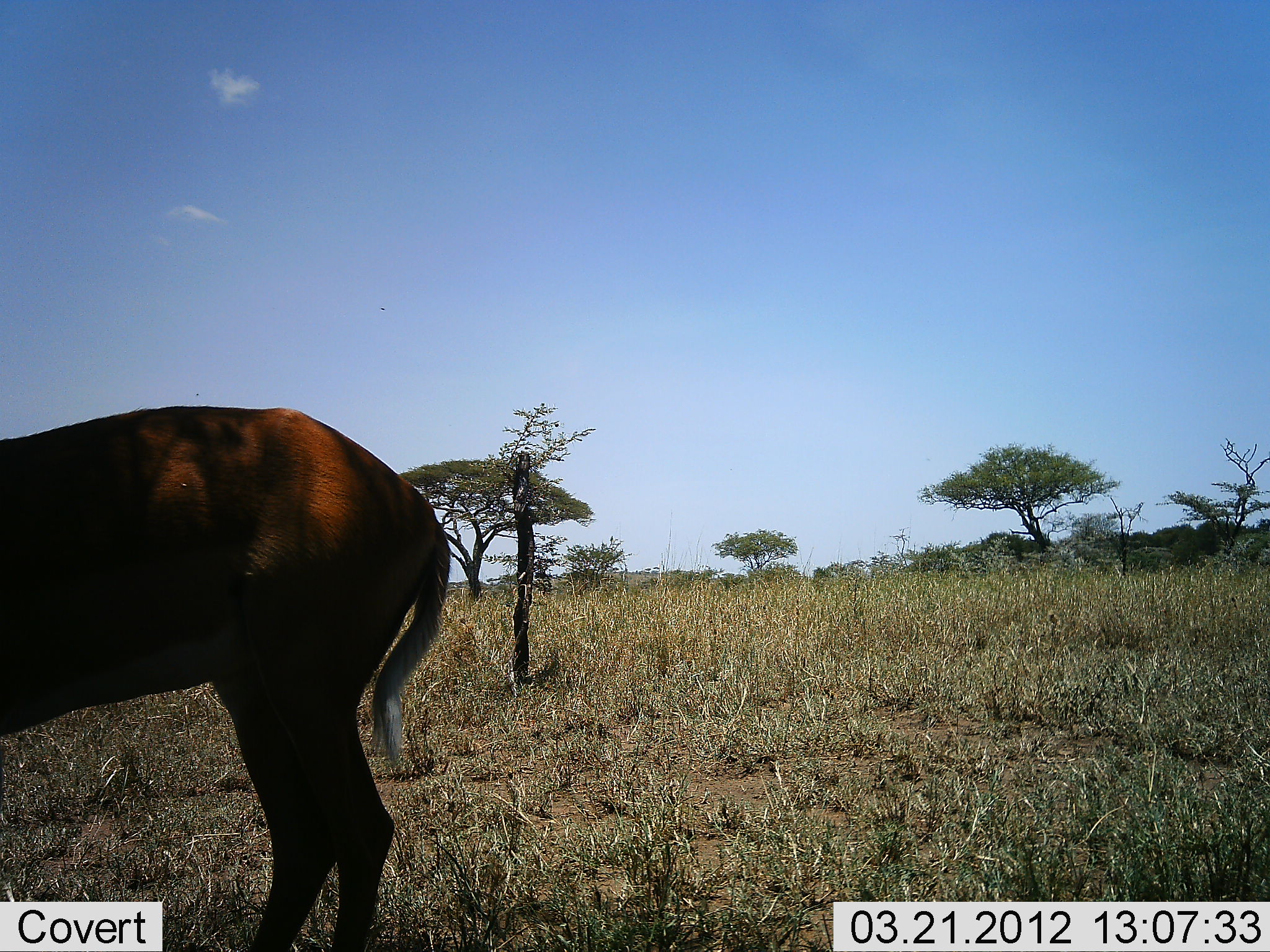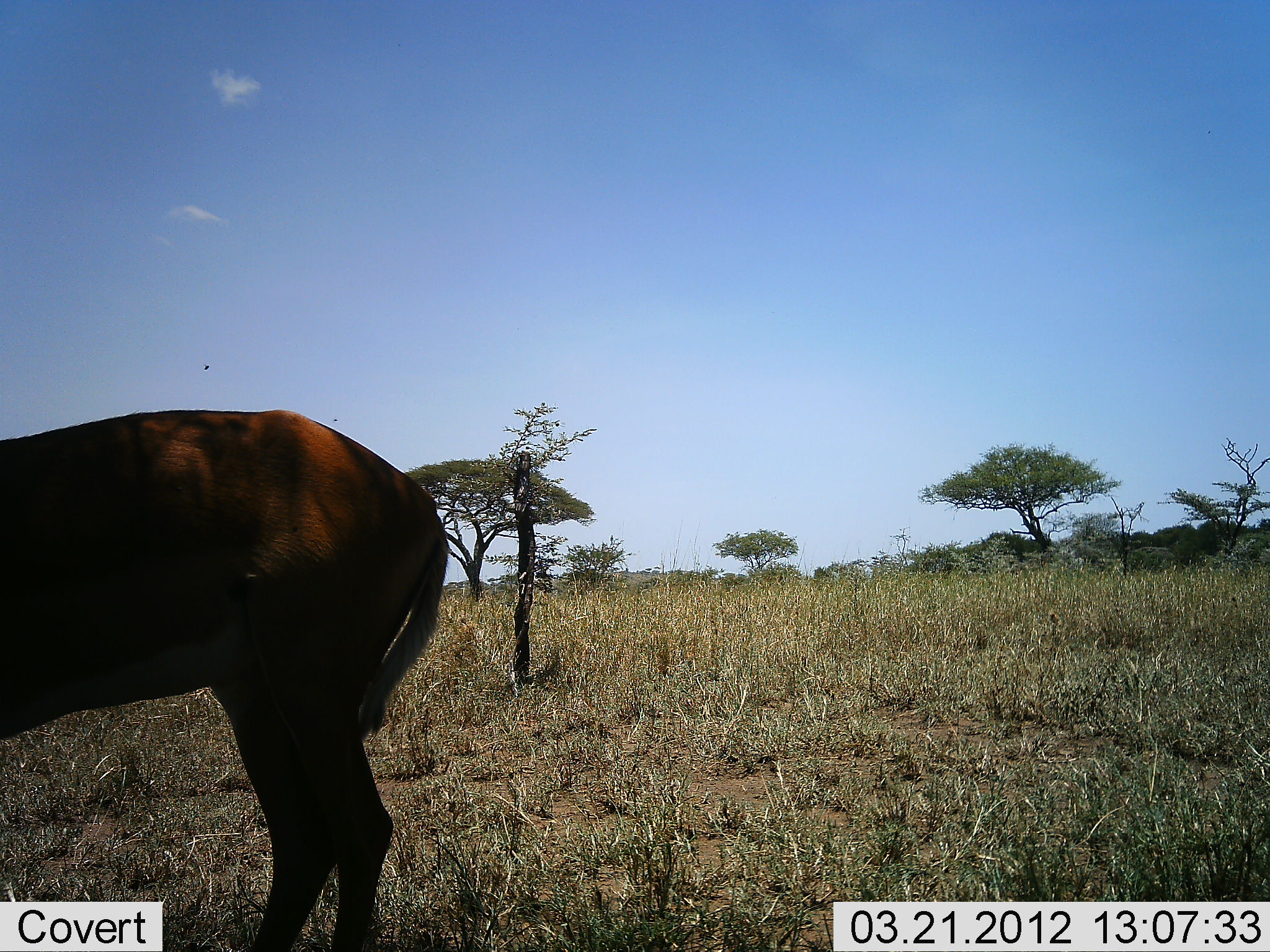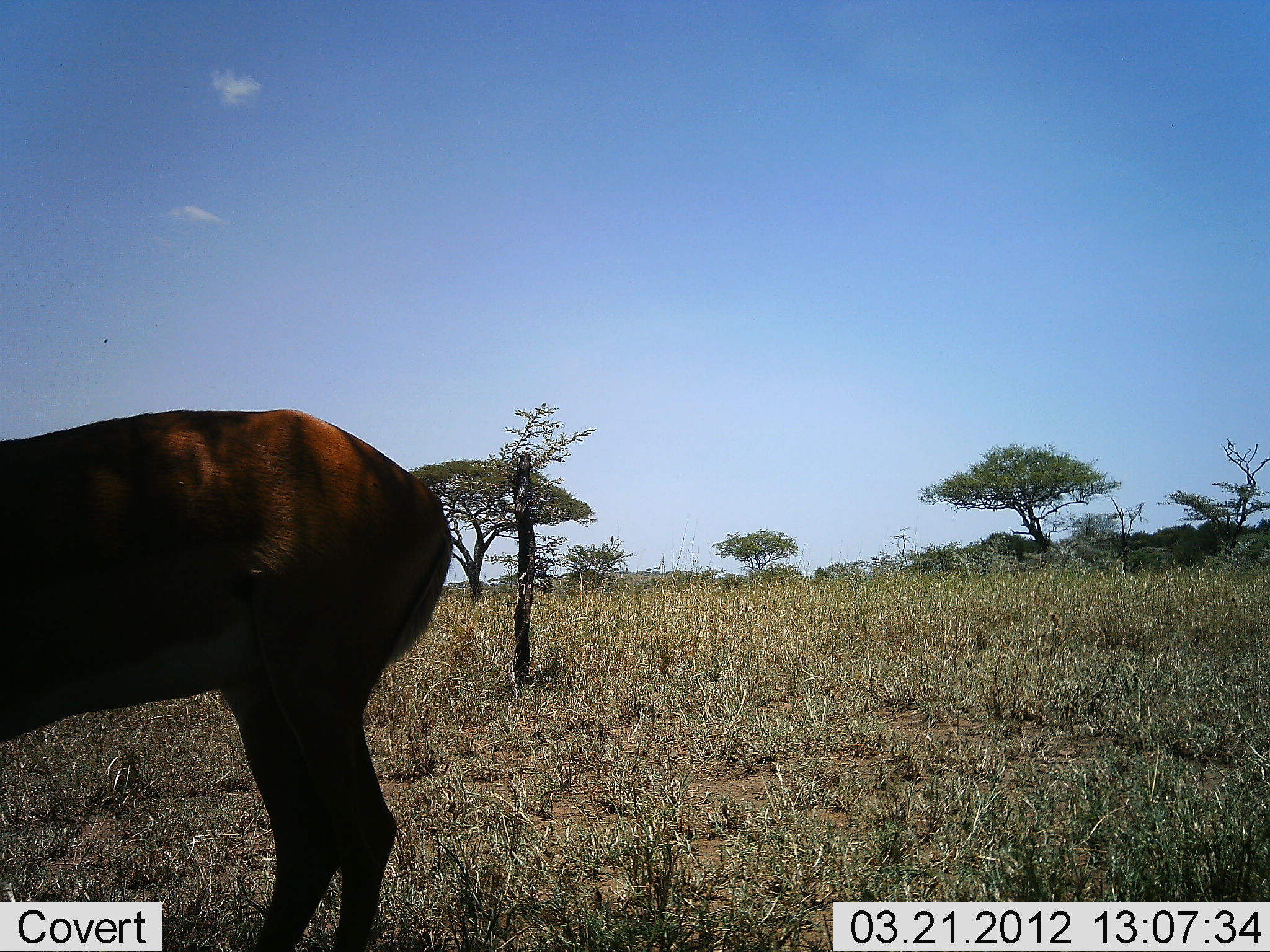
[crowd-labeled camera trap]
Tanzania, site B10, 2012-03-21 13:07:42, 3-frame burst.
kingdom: Animalia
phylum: Chordata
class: Mammalia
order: Artiodactyla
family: Bovidae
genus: Aepyceros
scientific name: Aepyceros melampus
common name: impala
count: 1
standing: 89%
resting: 0%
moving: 11%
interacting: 0%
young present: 0%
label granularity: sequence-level